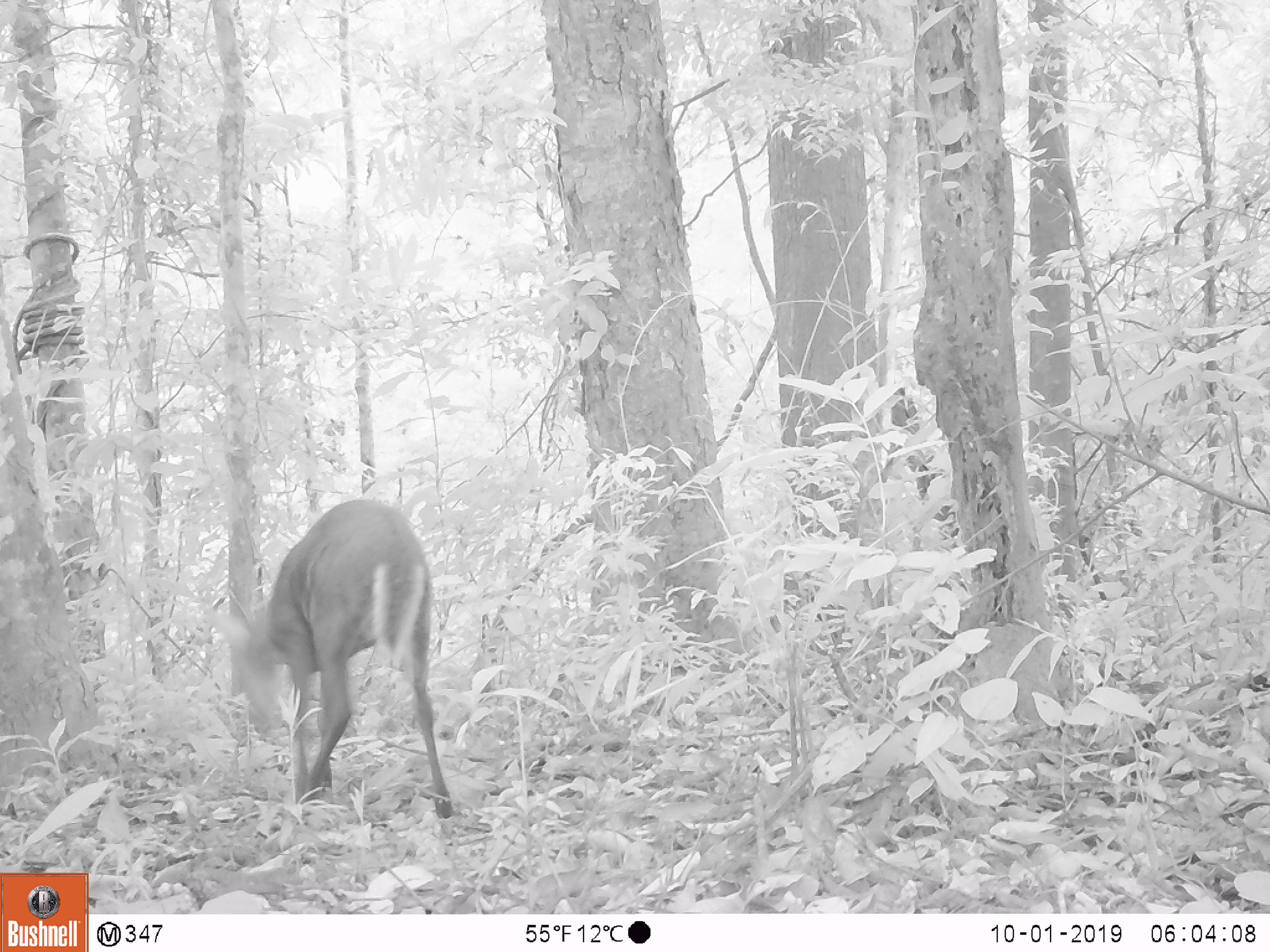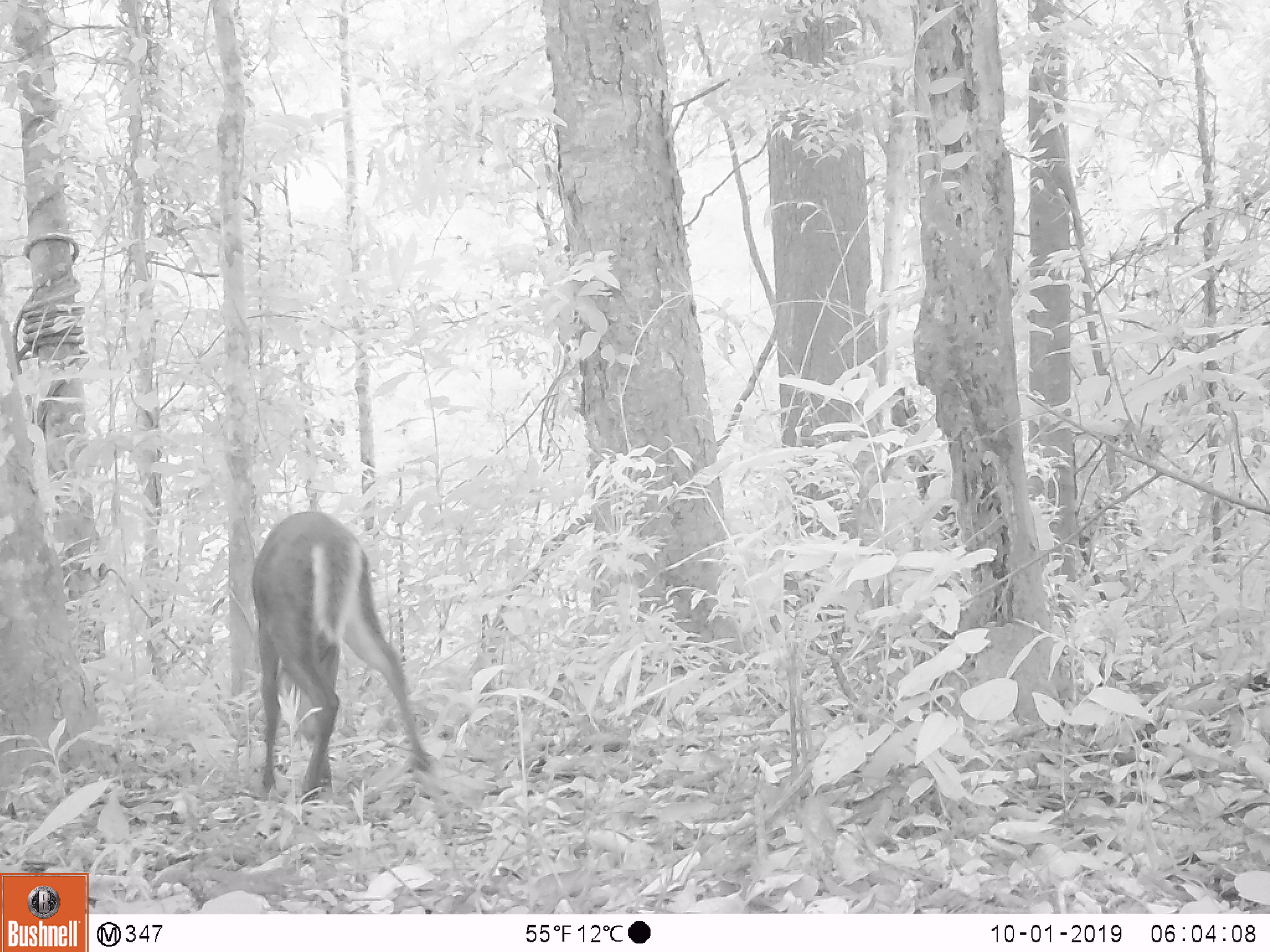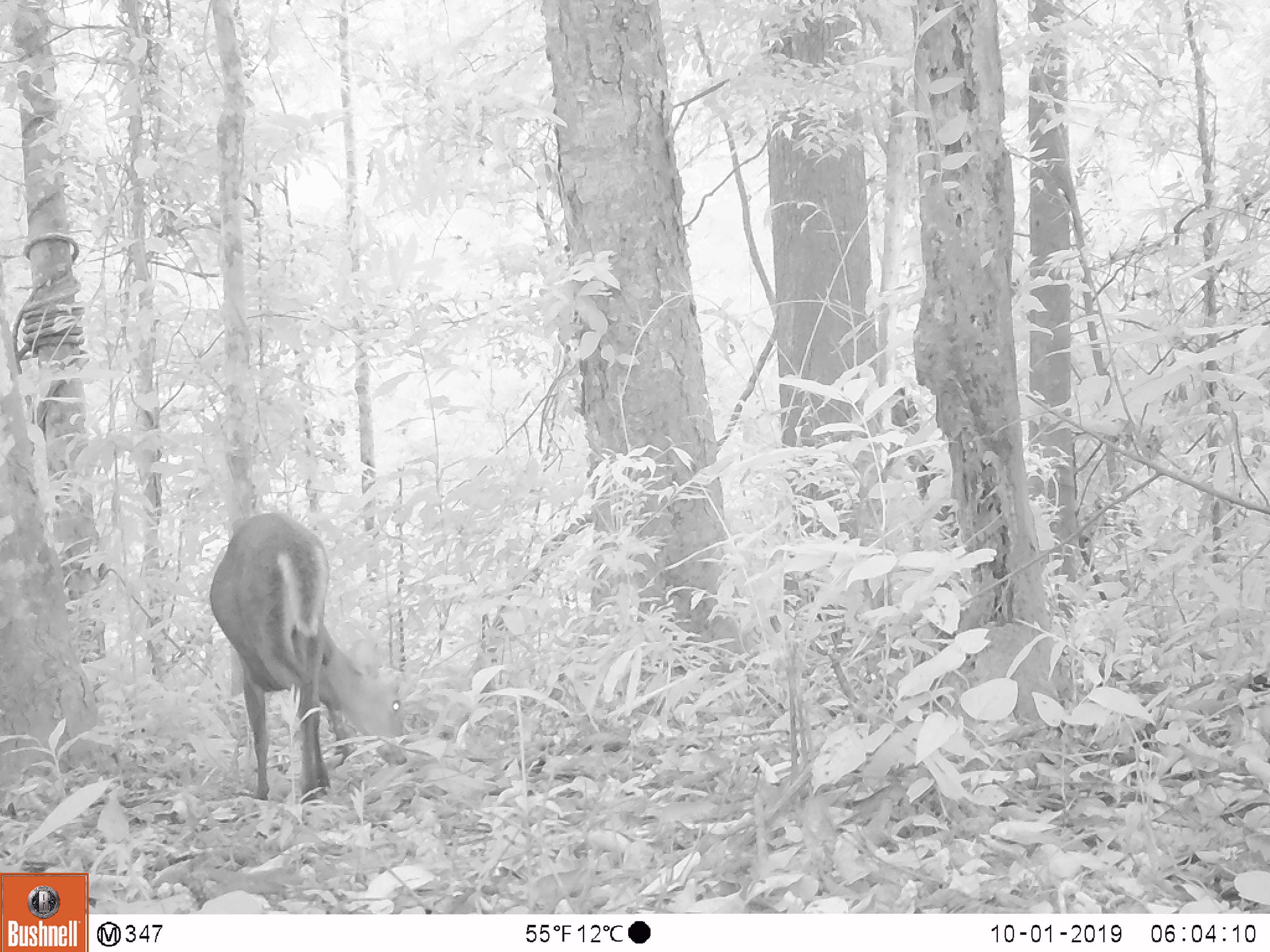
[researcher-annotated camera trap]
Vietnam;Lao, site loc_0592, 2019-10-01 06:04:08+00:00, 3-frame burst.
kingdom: Animalia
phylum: Chordata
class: Mammalia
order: Artiodactyla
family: Cervidae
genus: Muntiacus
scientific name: Muntiacus rooseveltorum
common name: roosevelt's muntjac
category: roosevelts muntjac group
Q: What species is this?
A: Roosevelts muntjac group (roosevelt's muntjac) (Muntiacus rooseveltorum).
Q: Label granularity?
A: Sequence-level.